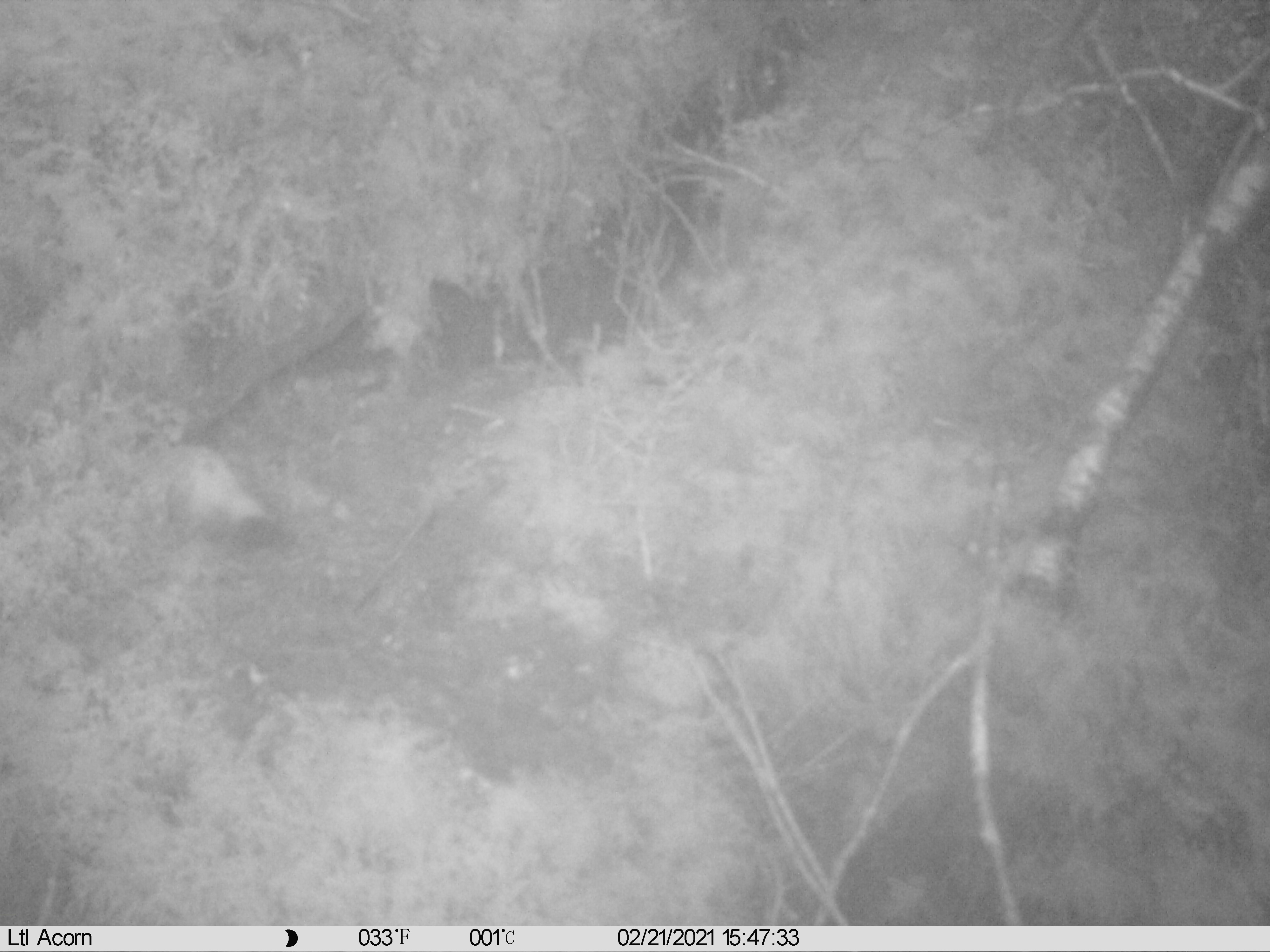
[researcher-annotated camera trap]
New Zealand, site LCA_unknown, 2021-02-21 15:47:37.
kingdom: Animalia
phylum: Chordata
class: Mammalia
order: Carnivora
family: Mustelidae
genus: Mustela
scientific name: Mustela erminea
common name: stoat